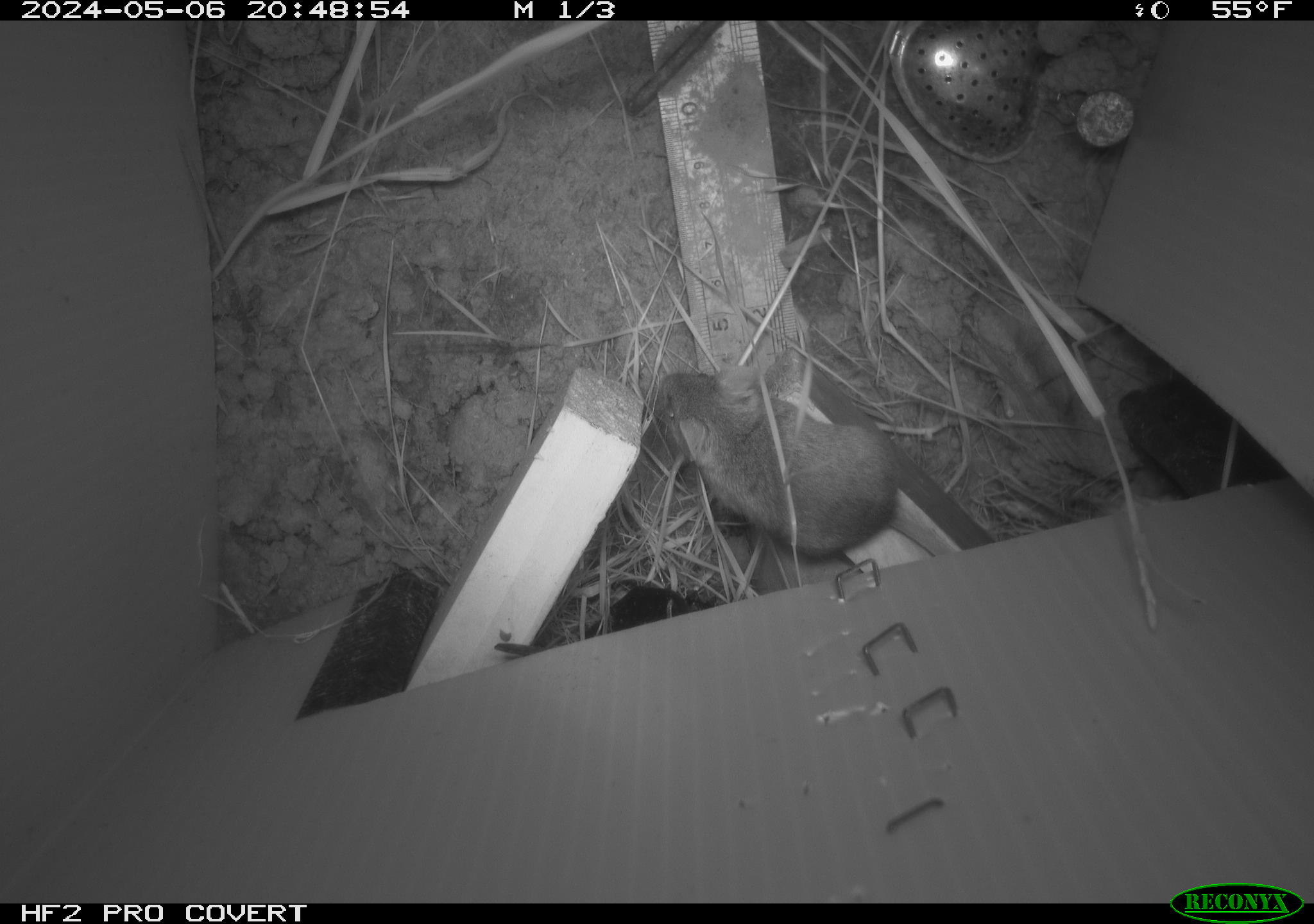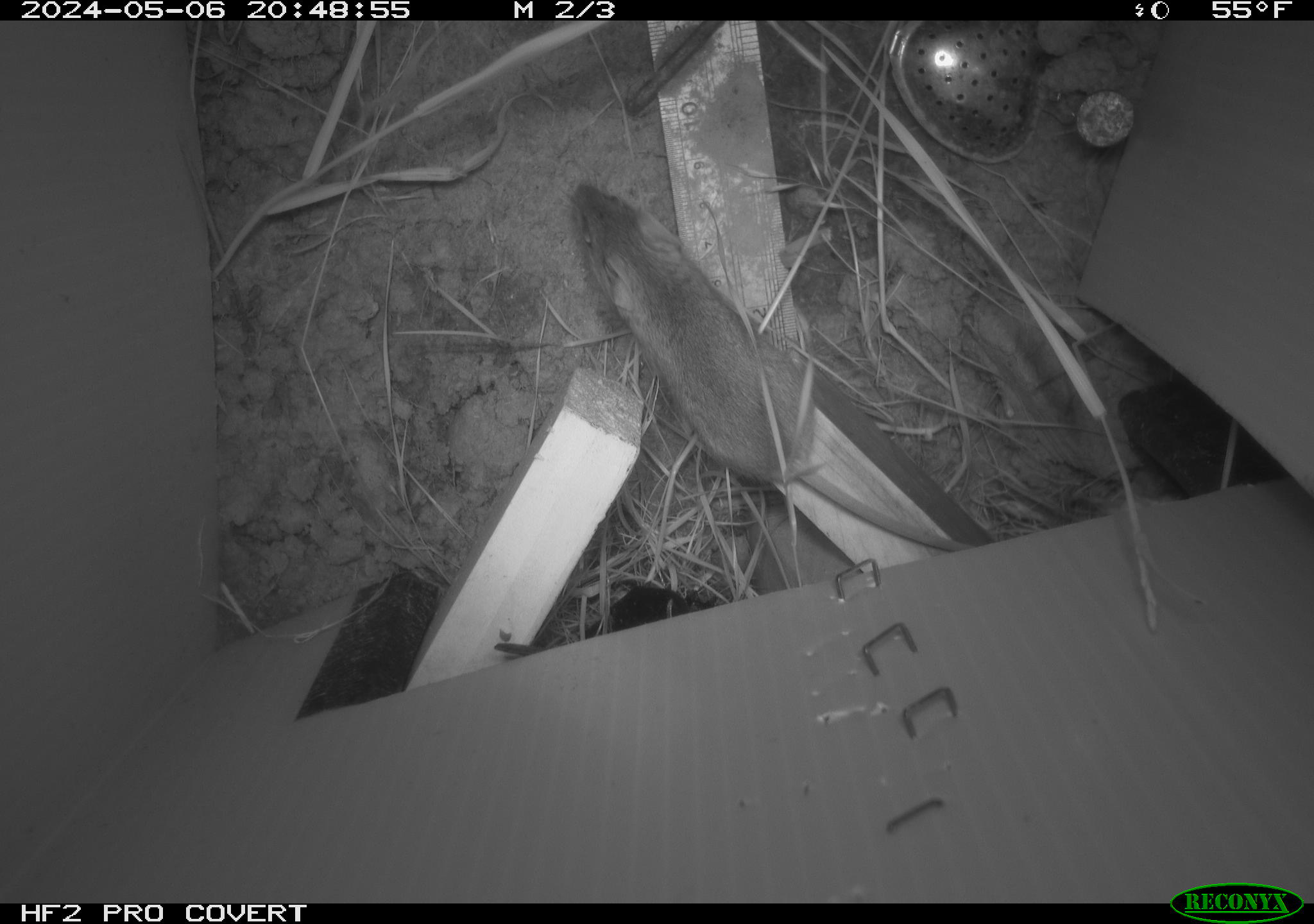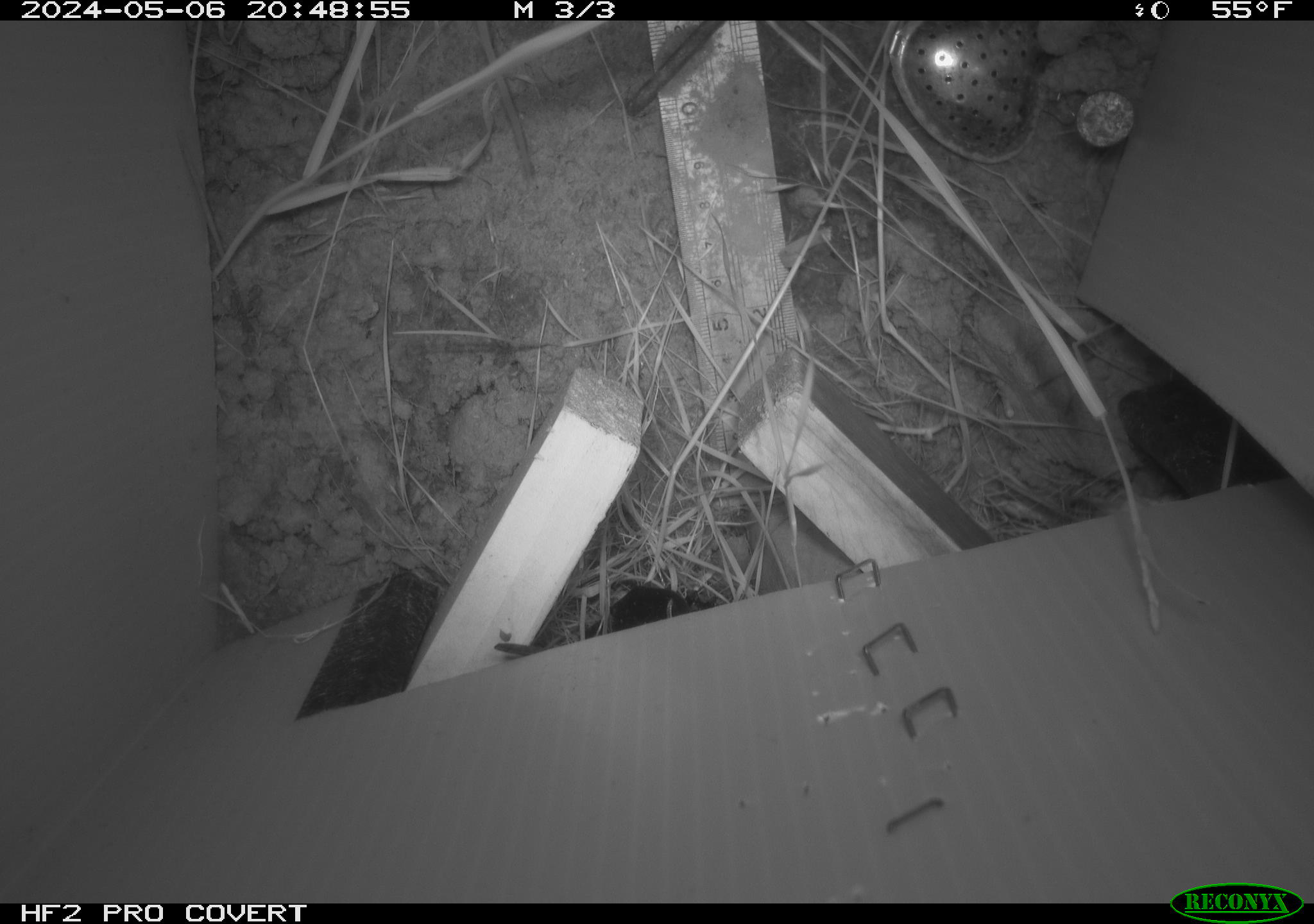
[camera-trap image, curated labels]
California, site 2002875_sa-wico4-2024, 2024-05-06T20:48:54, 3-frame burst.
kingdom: Animalia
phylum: Chordata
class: Mammalia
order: Rodentia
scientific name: Rodentia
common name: mouse species